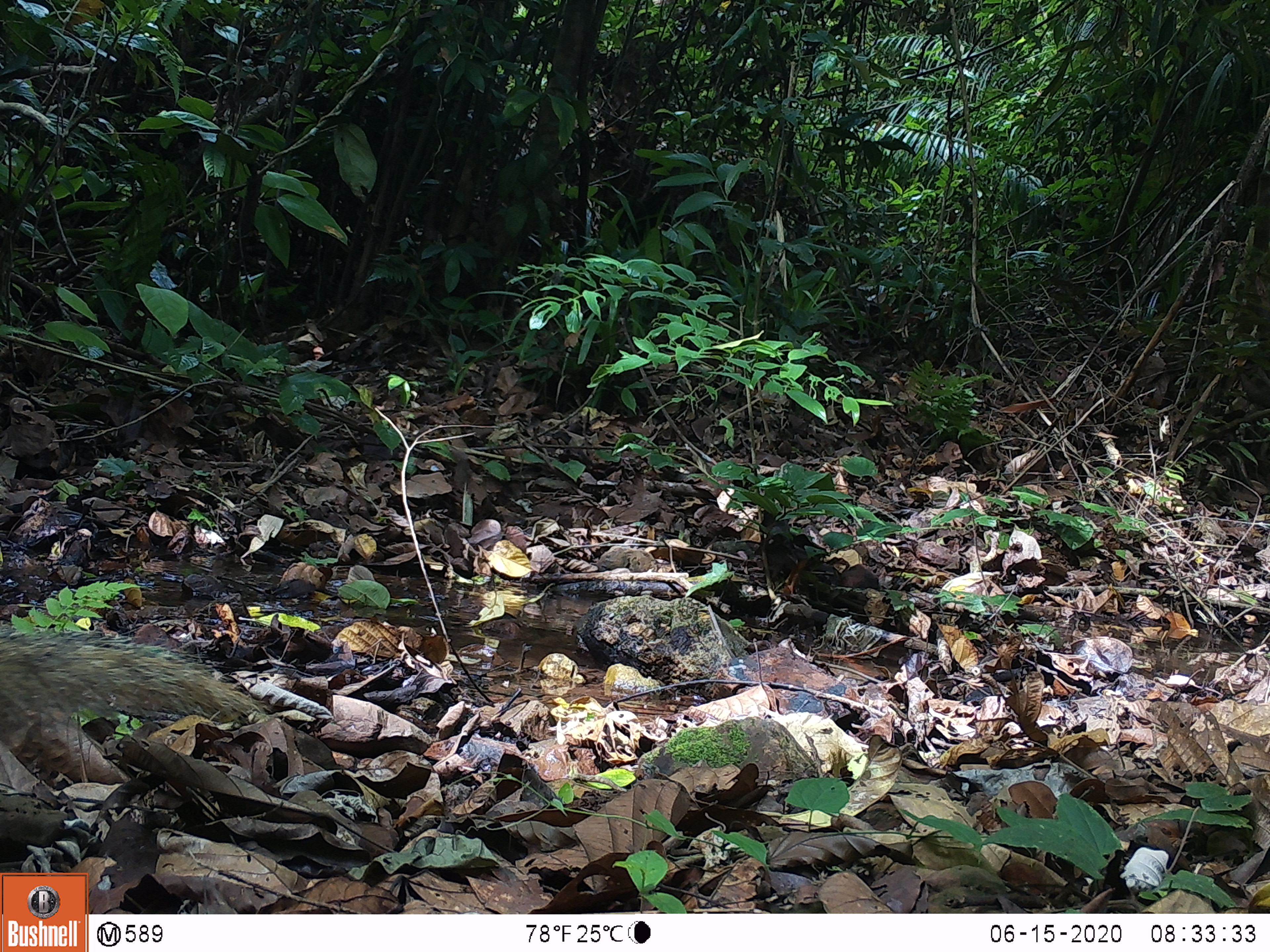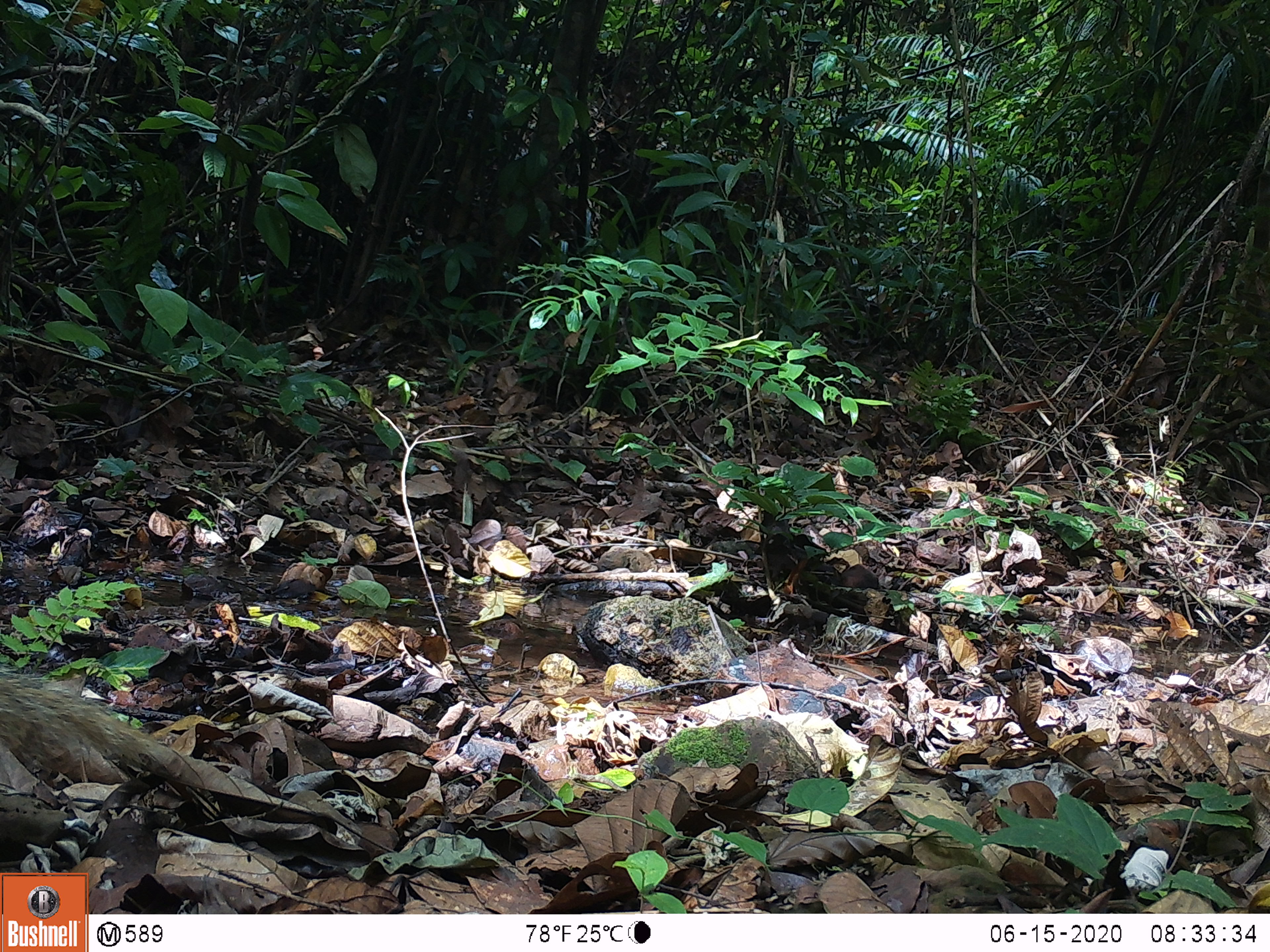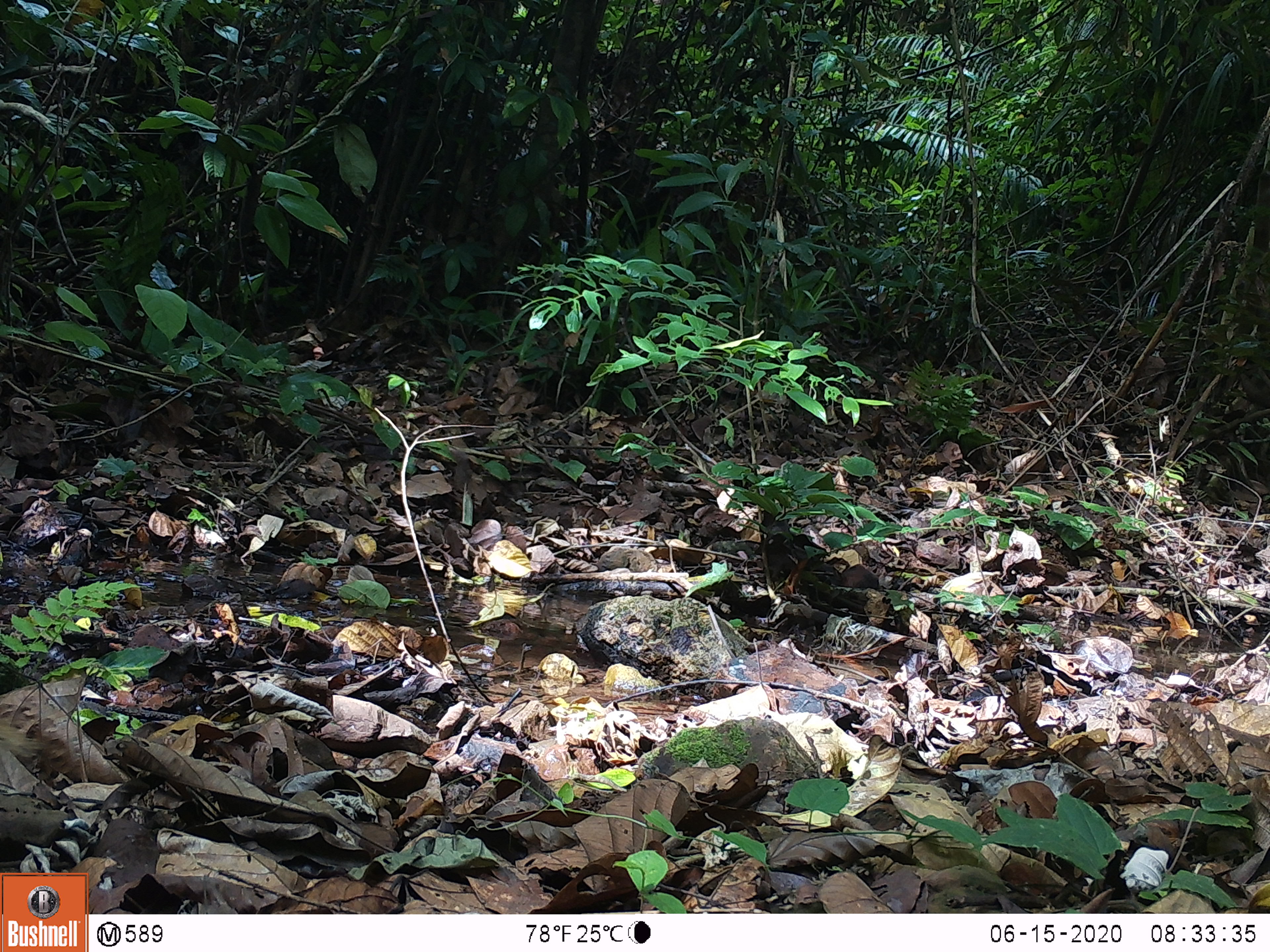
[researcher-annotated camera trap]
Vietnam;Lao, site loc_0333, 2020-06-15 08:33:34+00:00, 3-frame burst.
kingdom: Animalia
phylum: Chordata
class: Mammalia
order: Carnivora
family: Herpestidae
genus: Urva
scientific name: Urva urva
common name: crab-eating mongoose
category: crab eating mongoose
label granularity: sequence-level